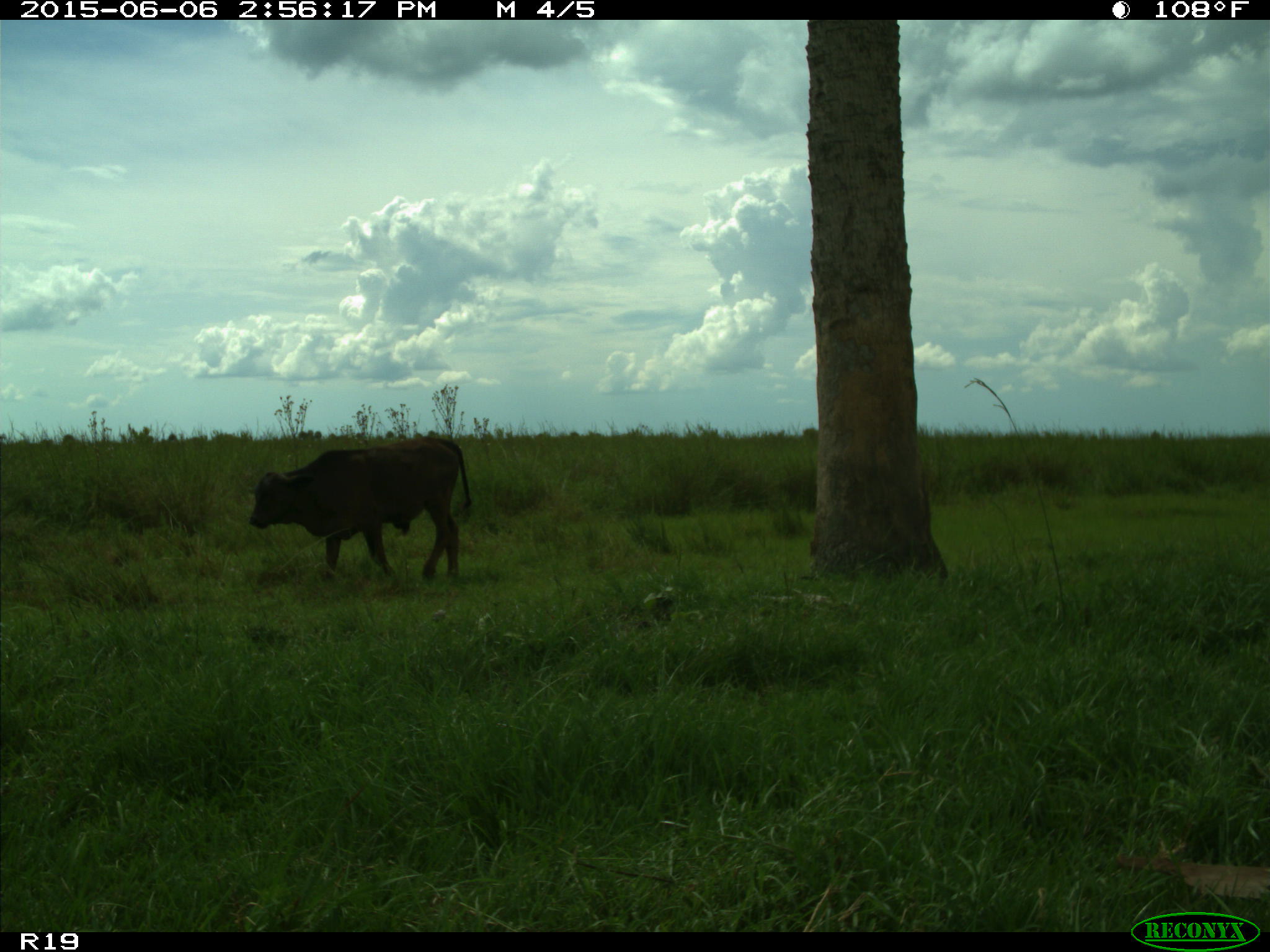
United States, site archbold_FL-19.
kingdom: Animalia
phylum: Chordata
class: Mammalia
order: Artiodactyla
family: Bovidae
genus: Bos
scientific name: Bos taurus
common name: domestic cow